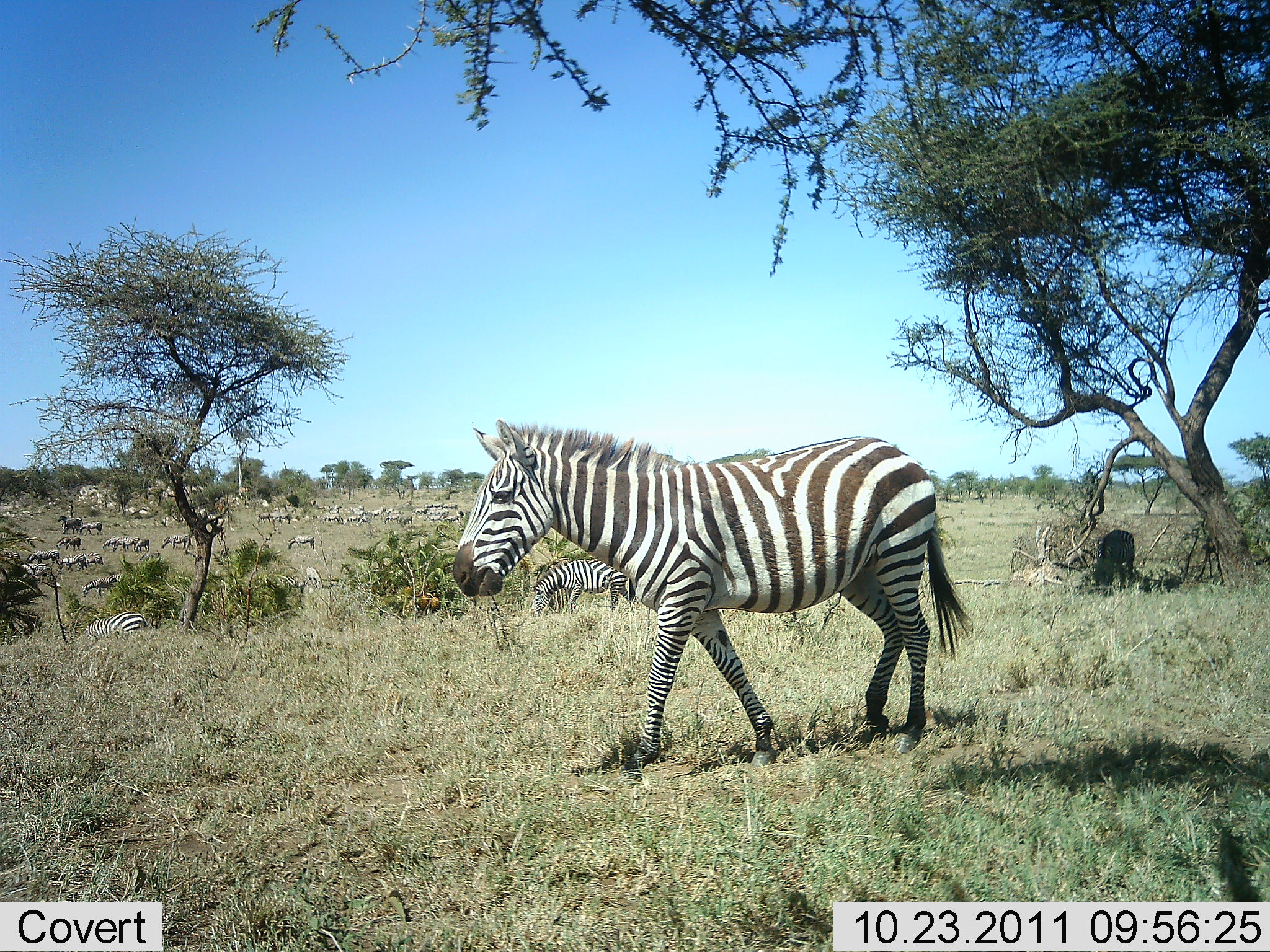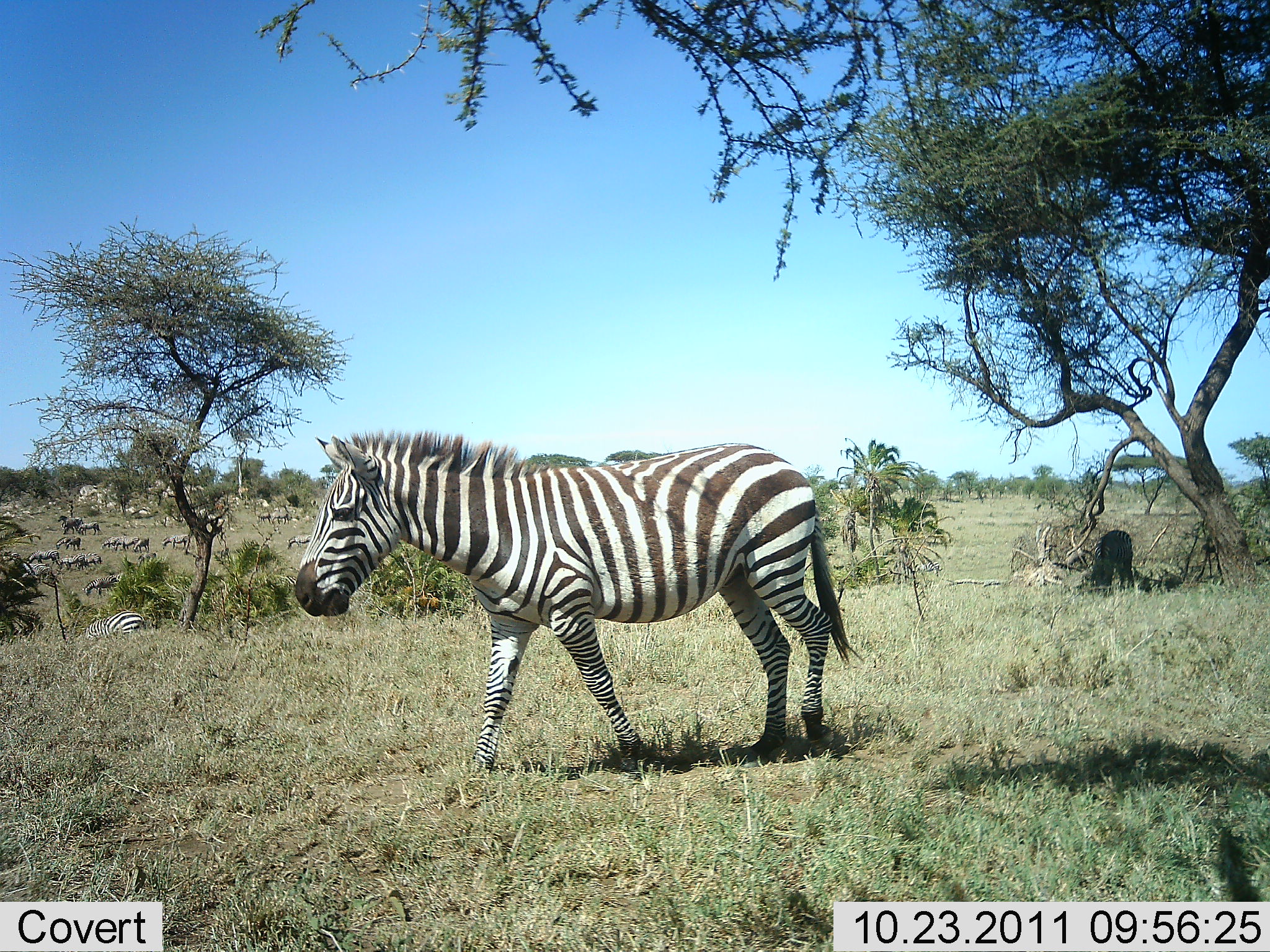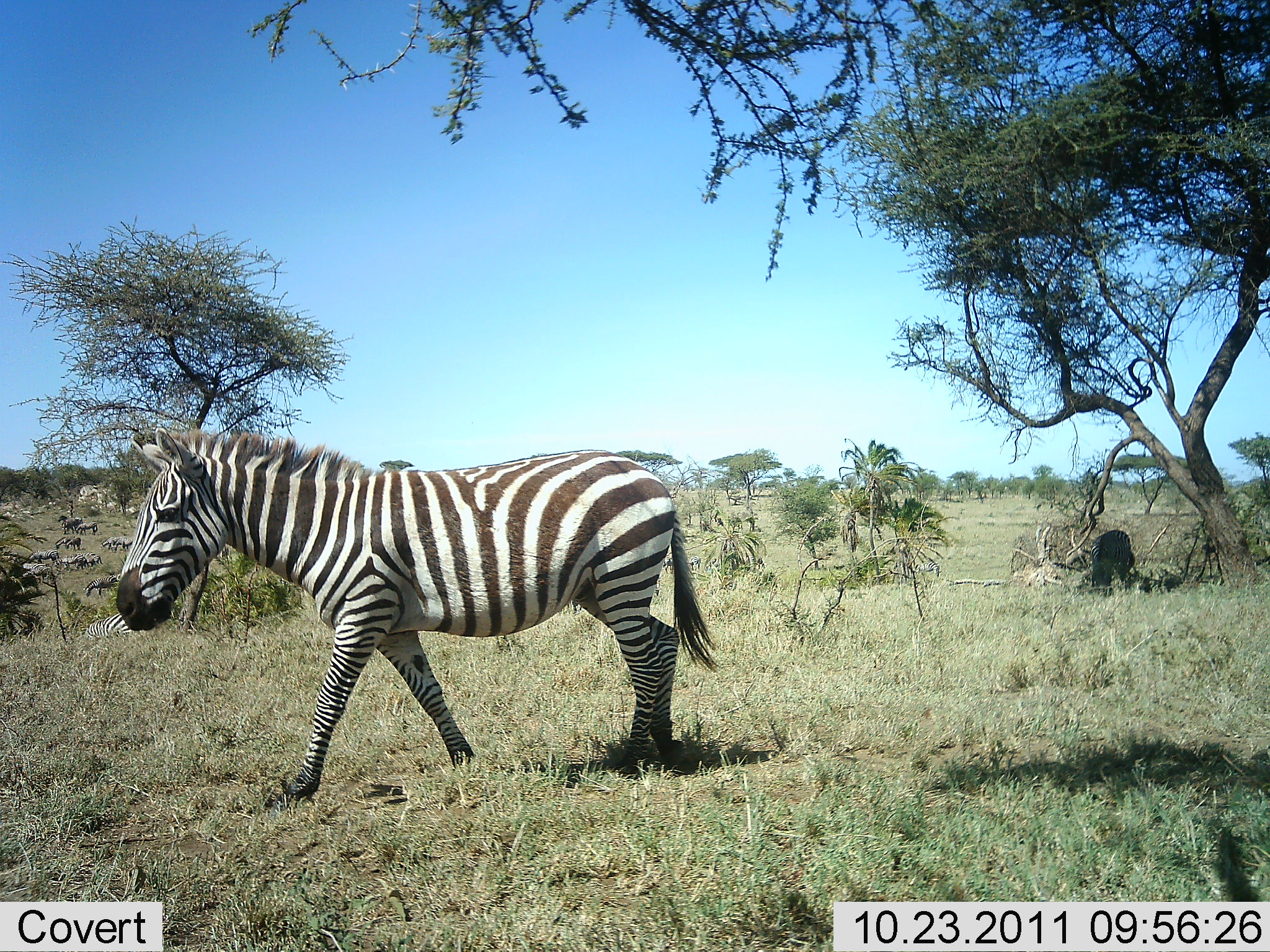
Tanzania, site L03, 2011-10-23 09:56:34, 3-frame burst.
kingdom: Animalia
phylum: Chordata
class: Mammalia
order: Perissodactyla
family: Equidae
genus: Equus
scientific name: Equus quagga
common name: plains zebra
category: zebra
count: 11-50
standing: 70%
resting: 0%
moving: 70%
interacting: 10%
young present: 10%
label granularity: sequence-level